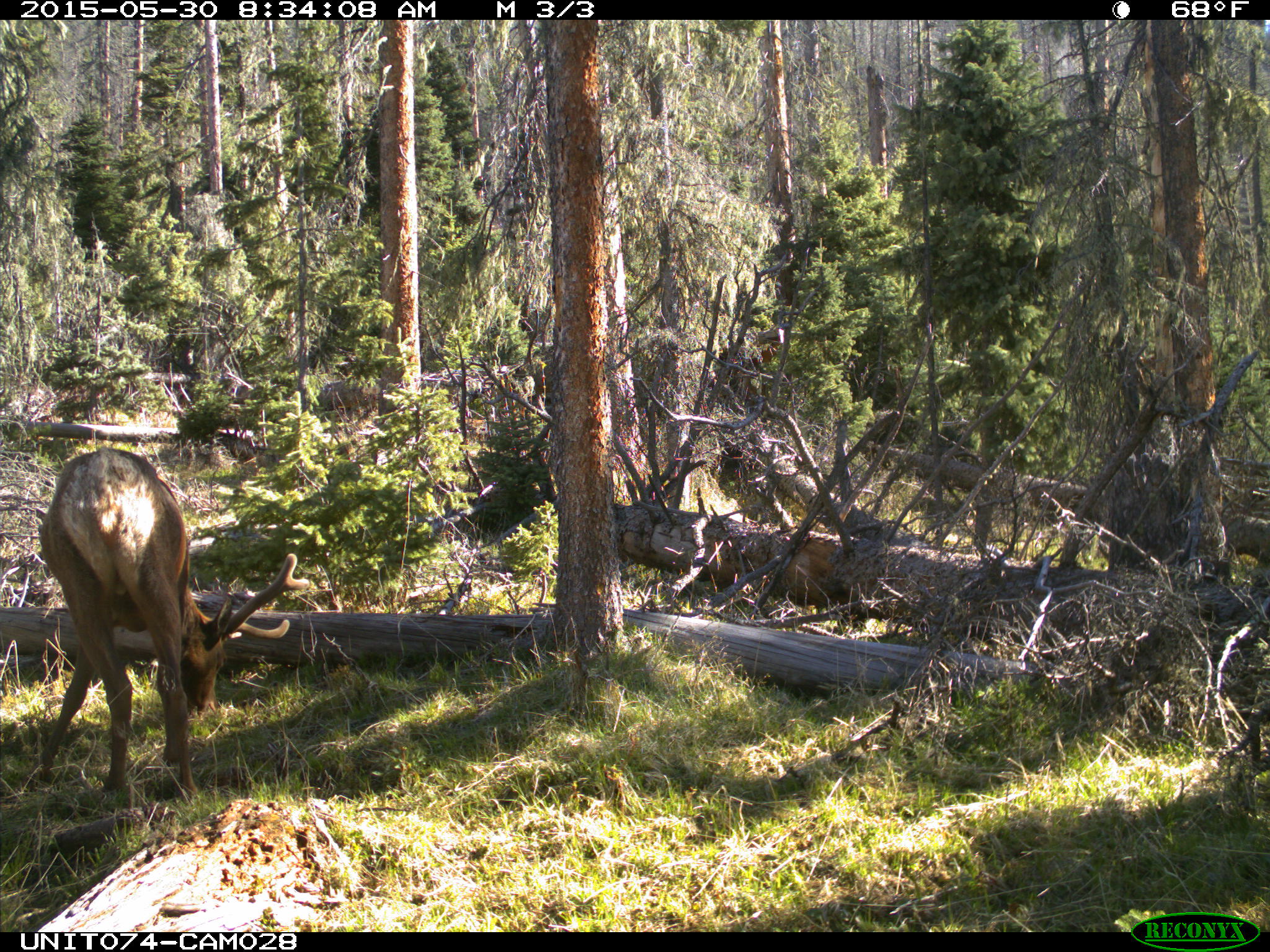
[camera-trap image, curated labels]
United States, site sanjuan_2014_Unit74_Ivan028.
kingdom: Animalia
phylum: Chordata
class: Mammalia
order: Artiodactyla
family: Cervidae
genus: Cervus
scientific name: Cervus elaphus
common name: red deer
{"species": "Cervus elaphus (red deer)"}